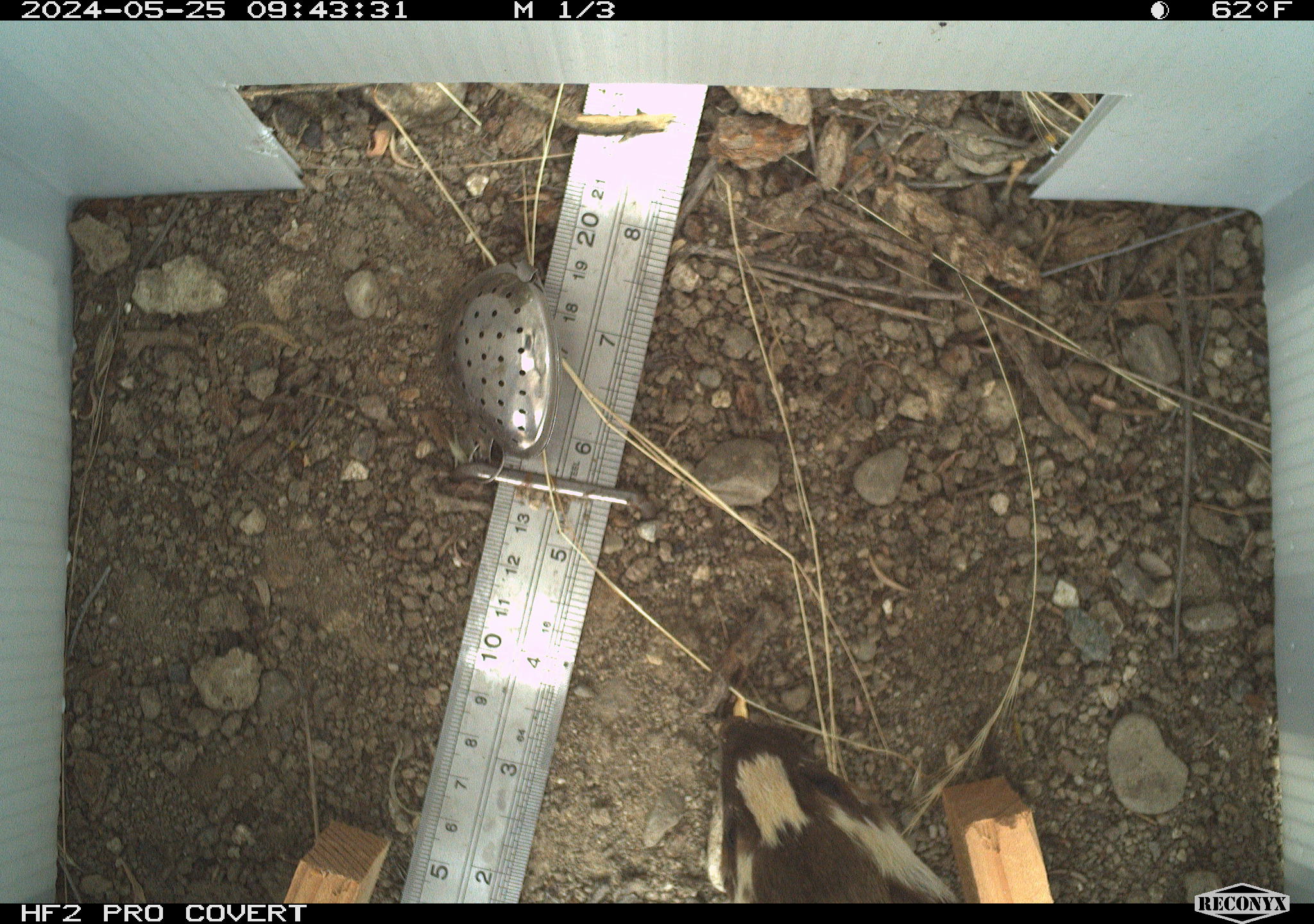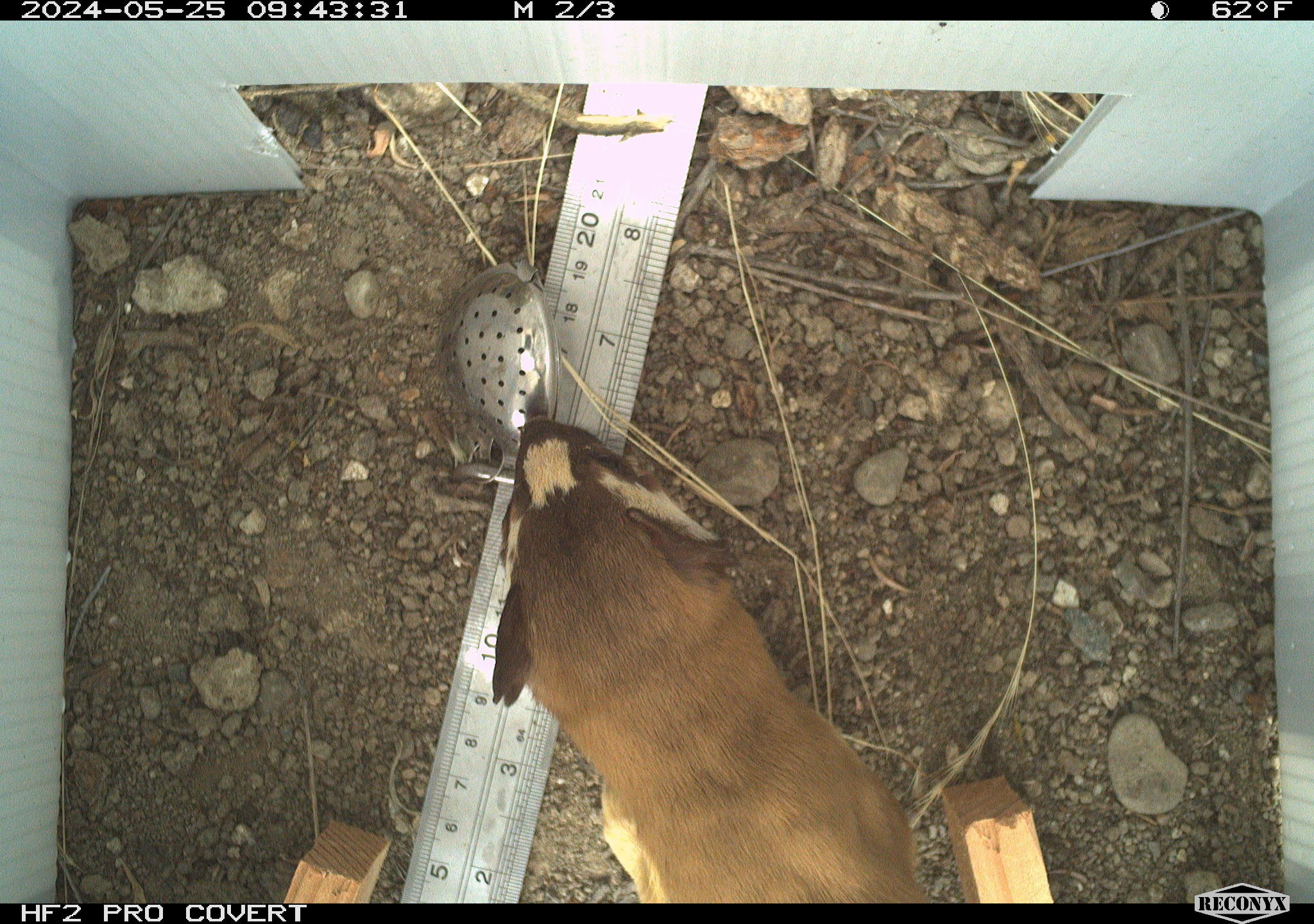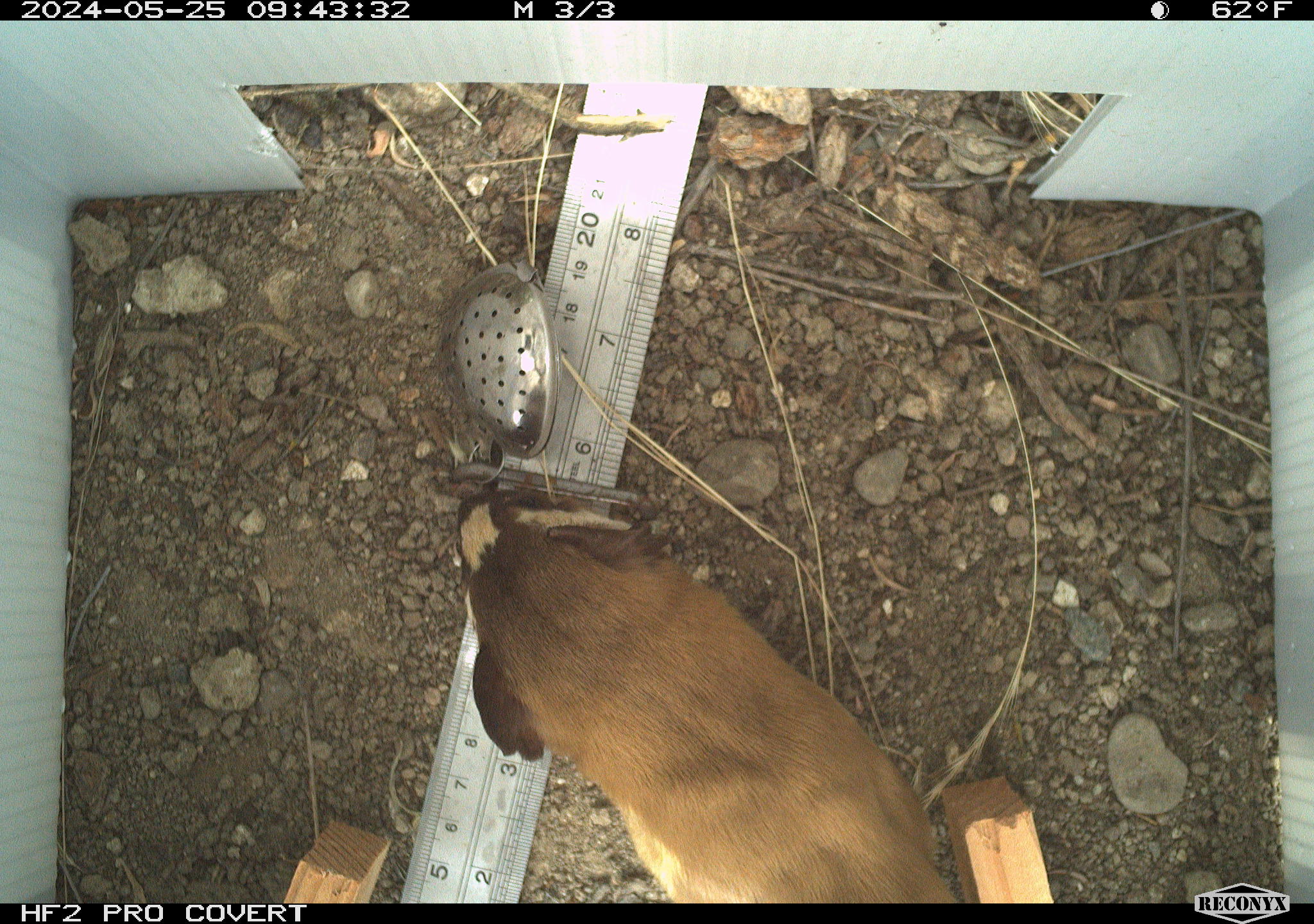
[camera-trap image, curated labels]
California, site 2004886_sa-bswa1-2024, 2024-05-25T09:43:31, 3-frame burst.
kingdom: Animalia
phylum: Chordata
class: Mammalia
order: Carnivora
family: Mustelidae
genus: Neogale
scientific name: Neogale frenata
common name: long-tailed weasel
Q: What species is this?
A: Long-tailed weasel (Neogale frenata).